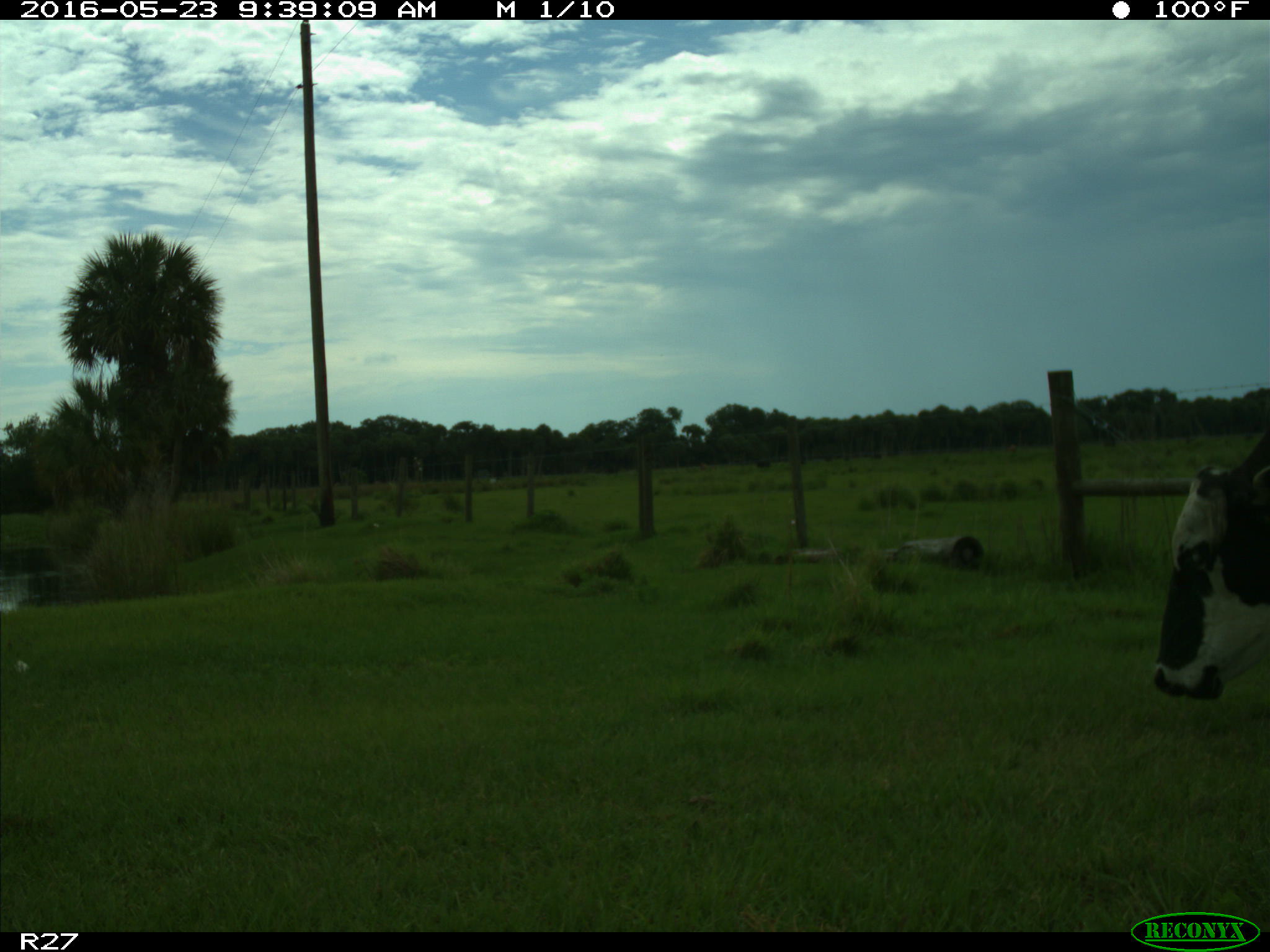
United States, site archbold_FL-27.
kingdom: Animalia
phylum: Chordata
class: Mammalia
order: Artiodactyla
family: Bovidae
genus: Bos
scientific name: Bos taurus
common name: domestic cow